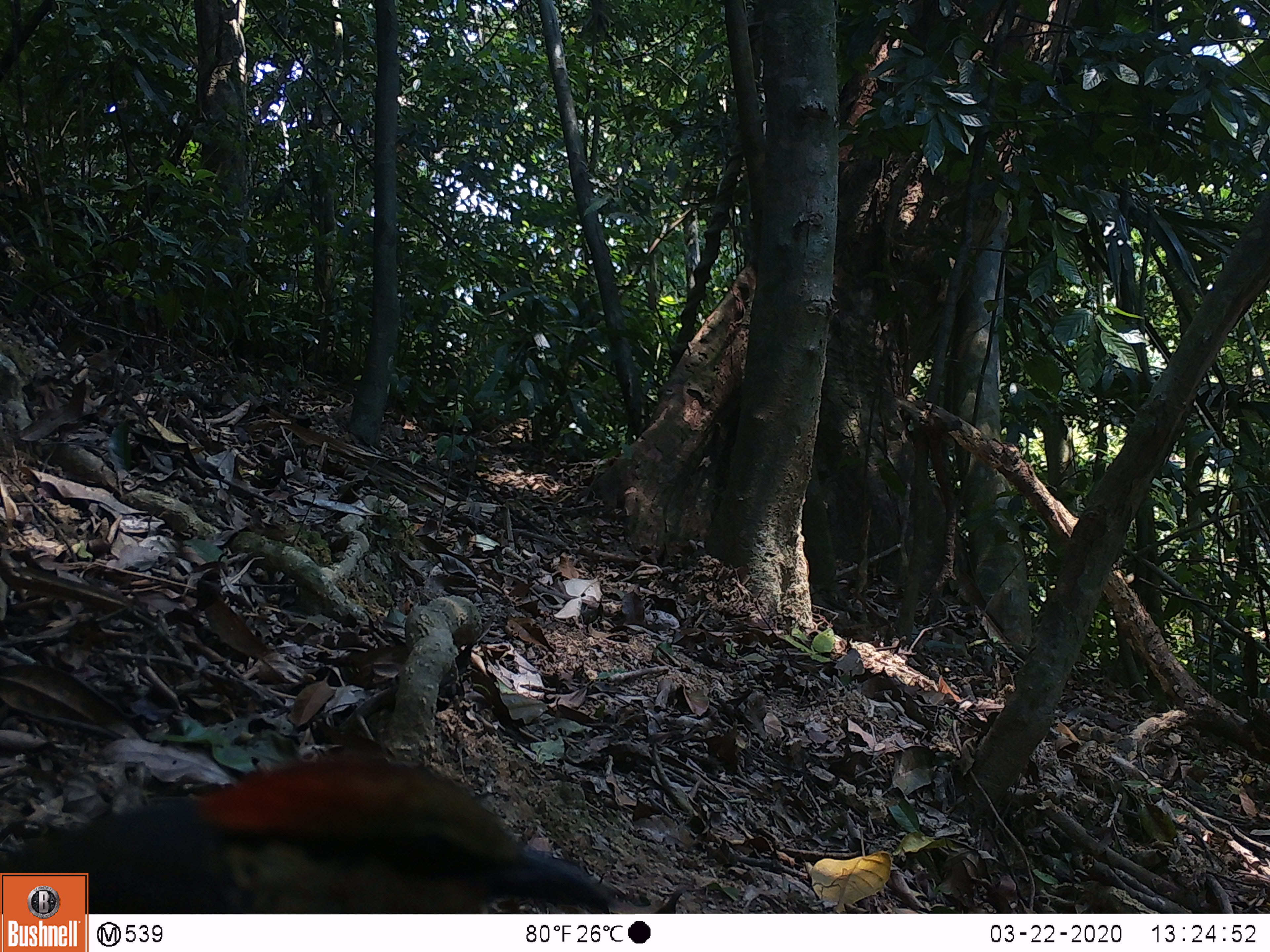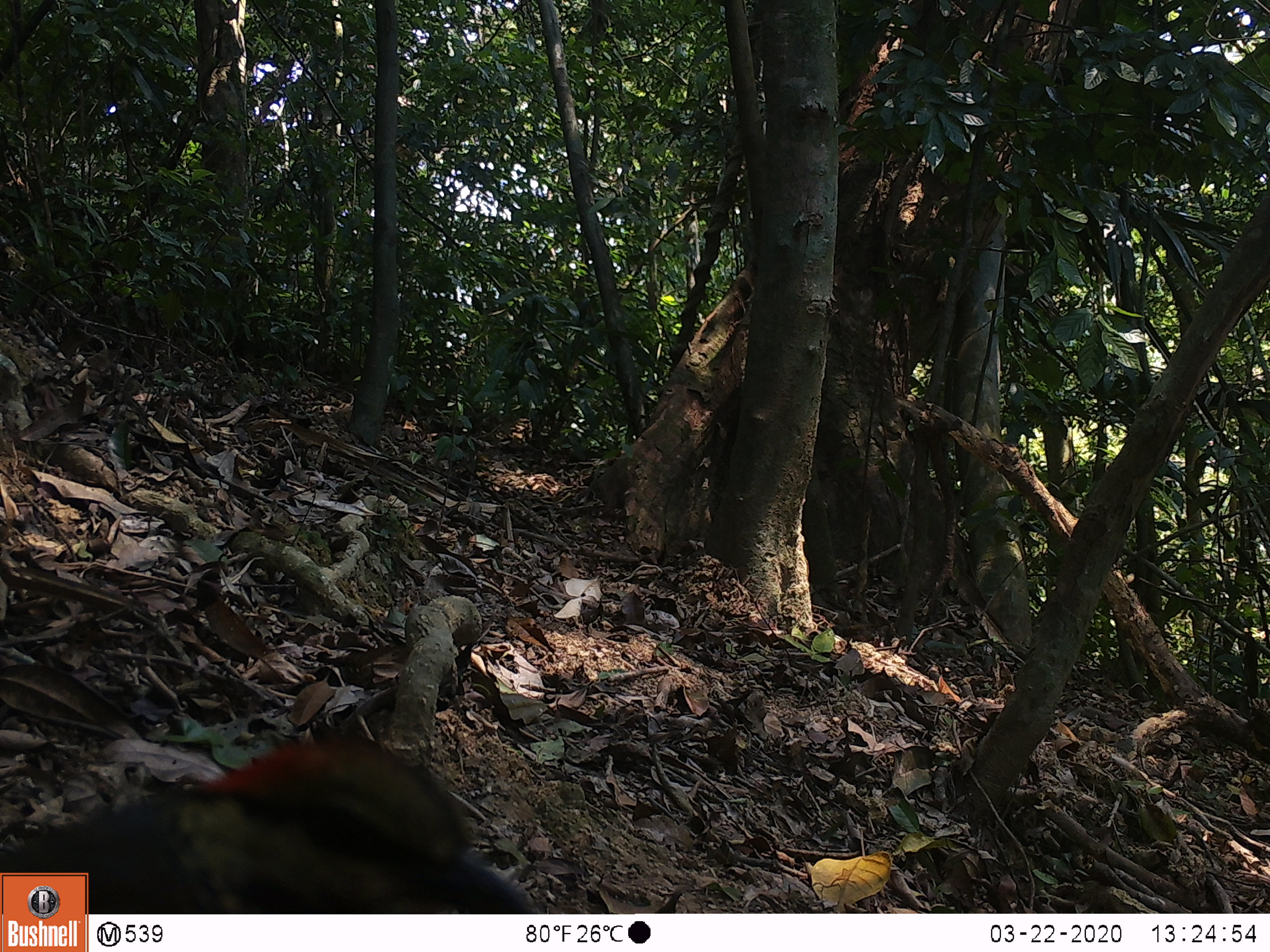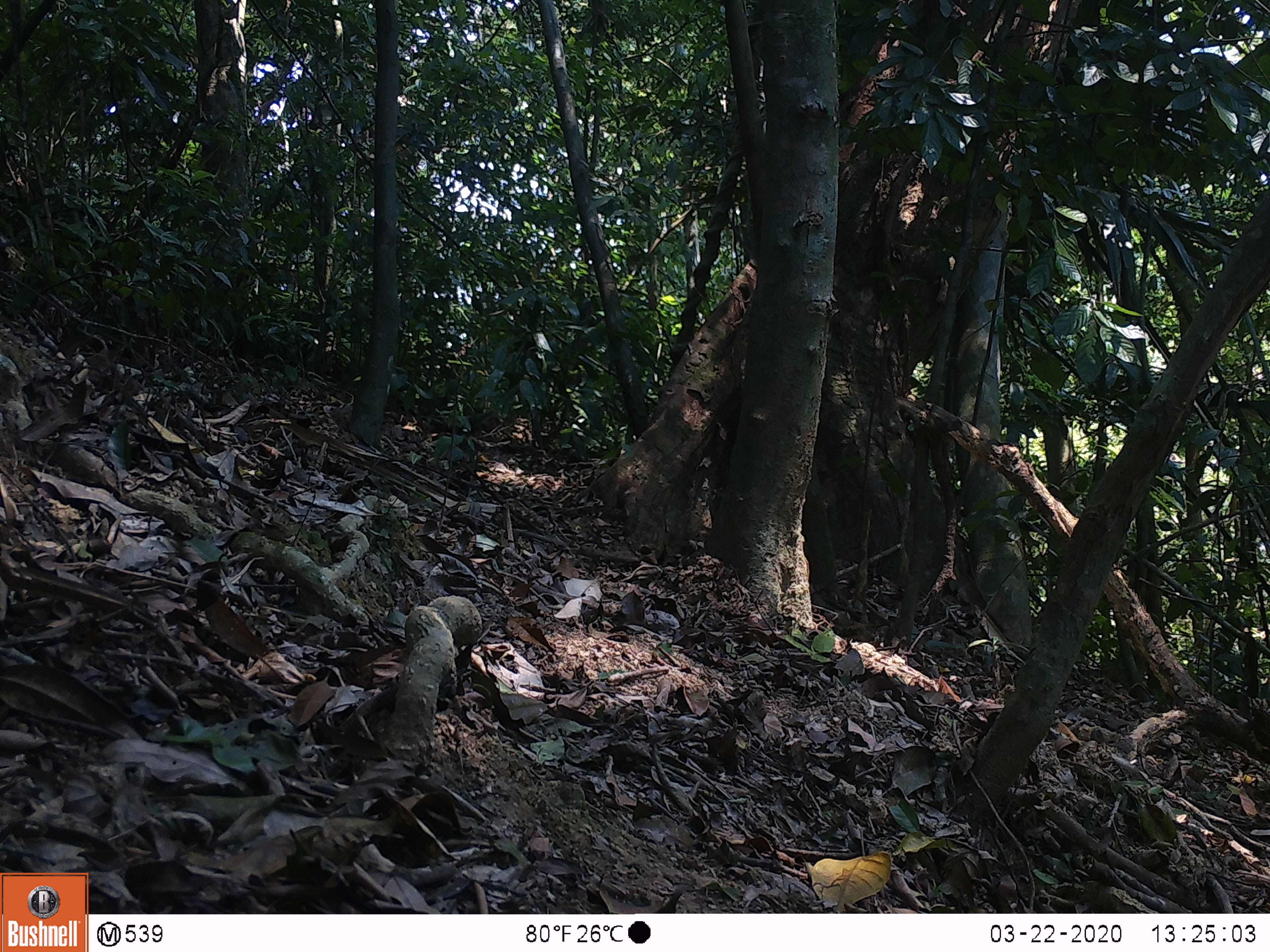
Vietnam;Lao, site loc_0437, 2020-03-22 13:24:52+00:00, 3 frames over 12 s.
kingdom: Animalia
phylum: Chordata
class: Aves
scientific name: Aves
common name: bird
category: unidentified bird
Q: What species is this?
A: Unidentified bird (bird) (Aves).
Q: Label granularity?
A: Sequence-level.